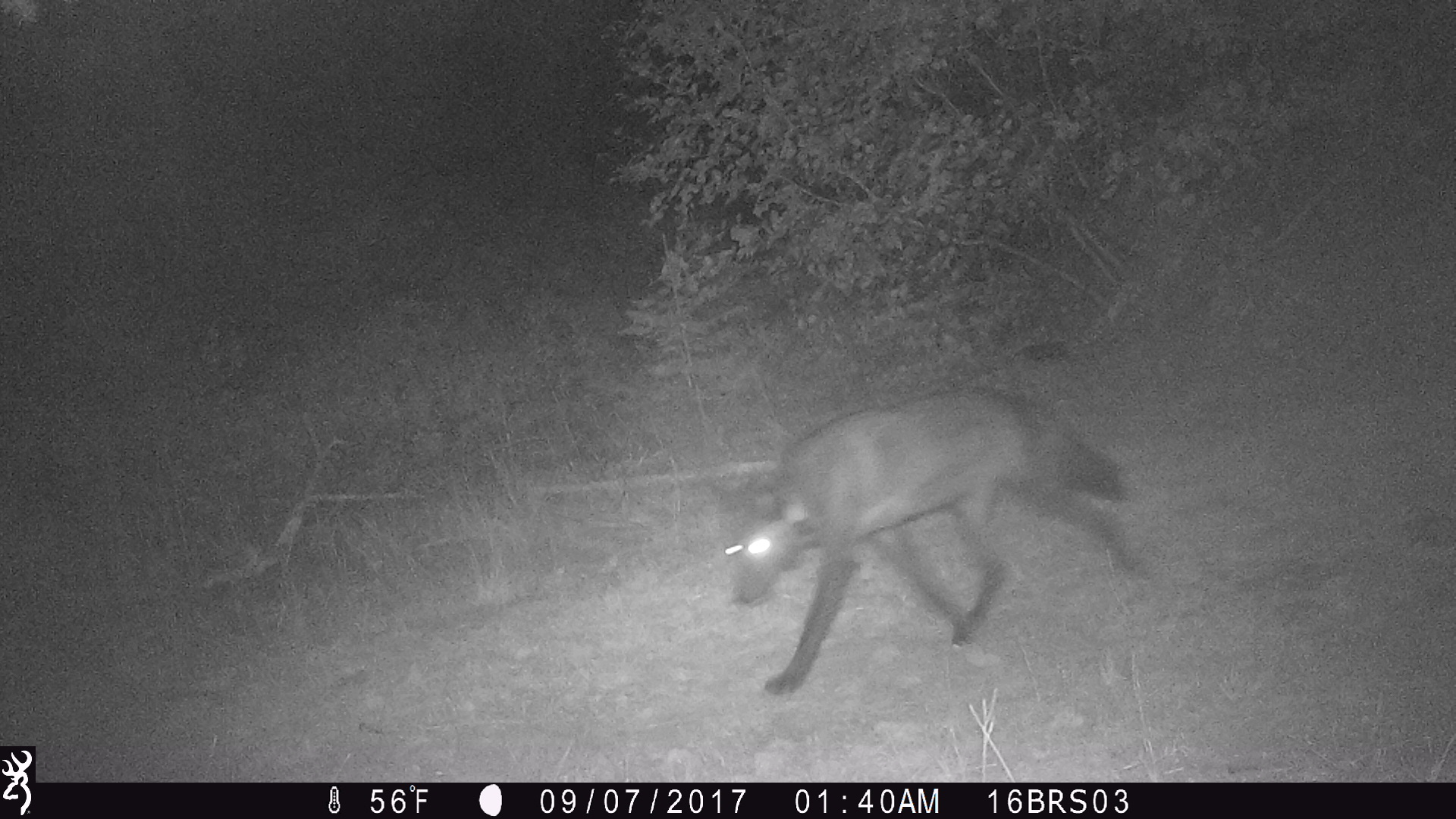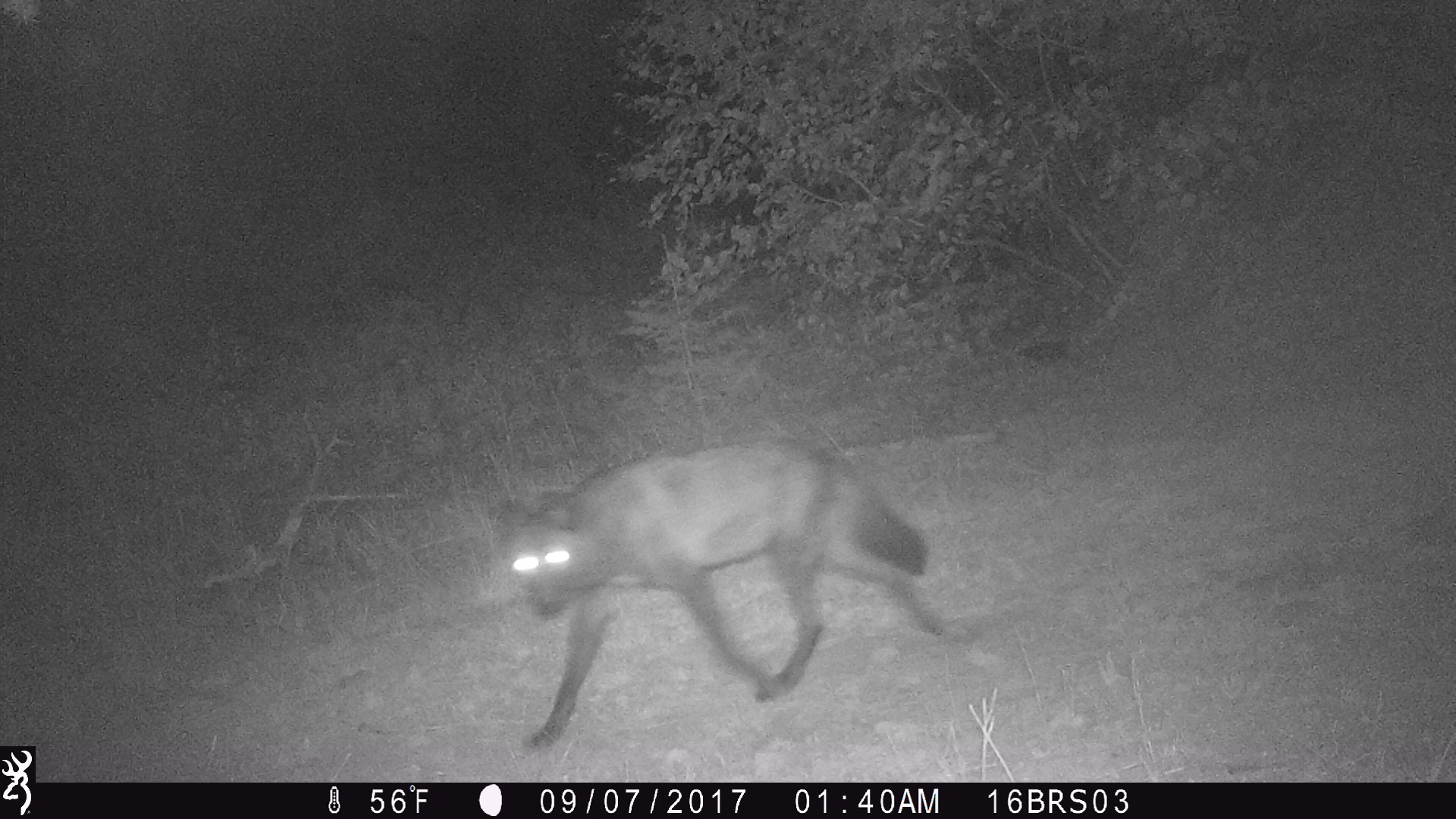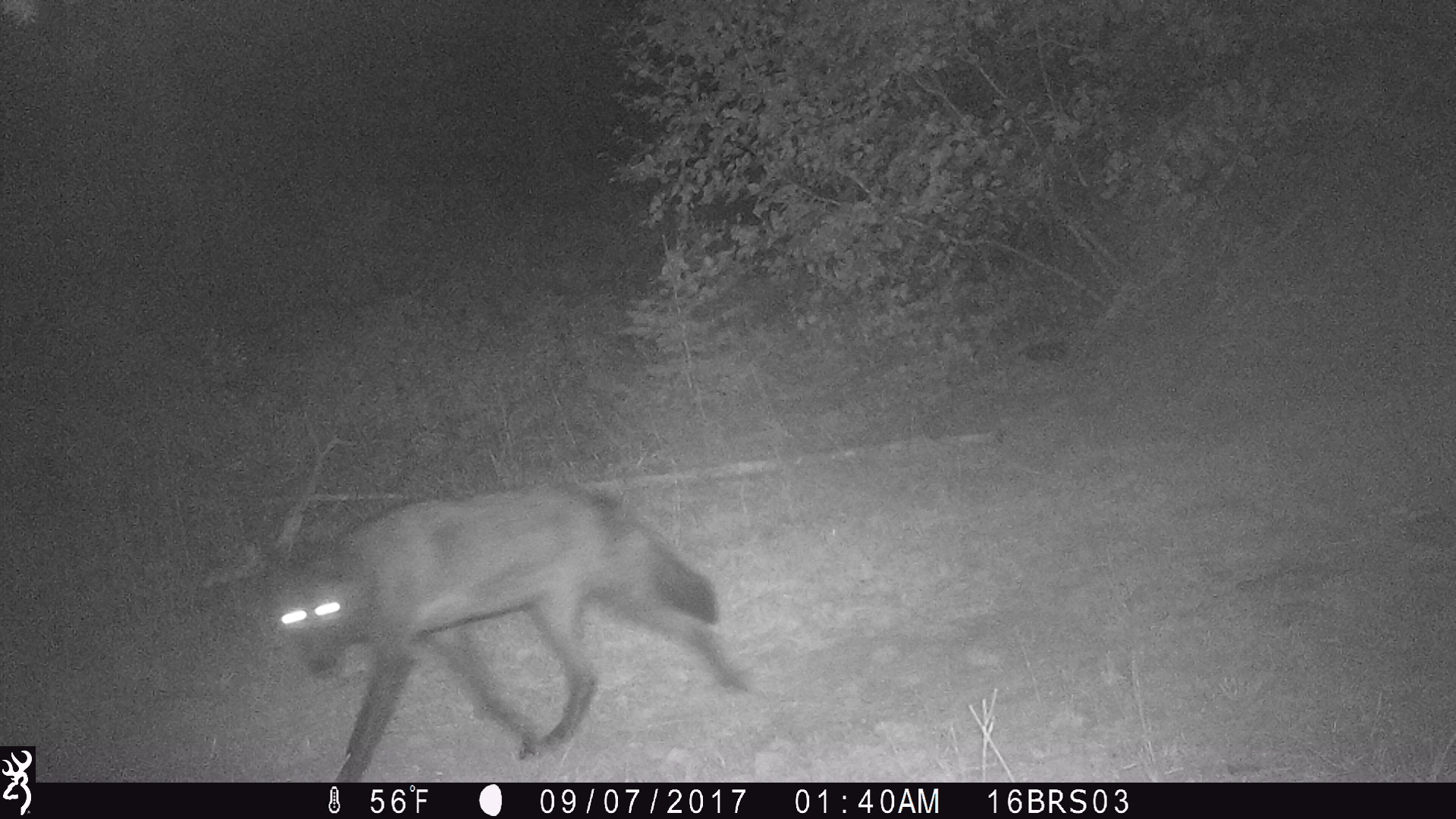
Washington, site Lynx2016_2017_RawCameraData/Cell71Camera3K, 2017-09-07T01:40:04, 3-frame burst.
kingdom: Animalia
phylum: Chordata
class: Mammalia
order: Carnivora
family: Canidae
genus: Canis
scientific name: Canis lupus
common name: gray wolf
Canis lupus (gray wolf). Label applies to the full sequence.